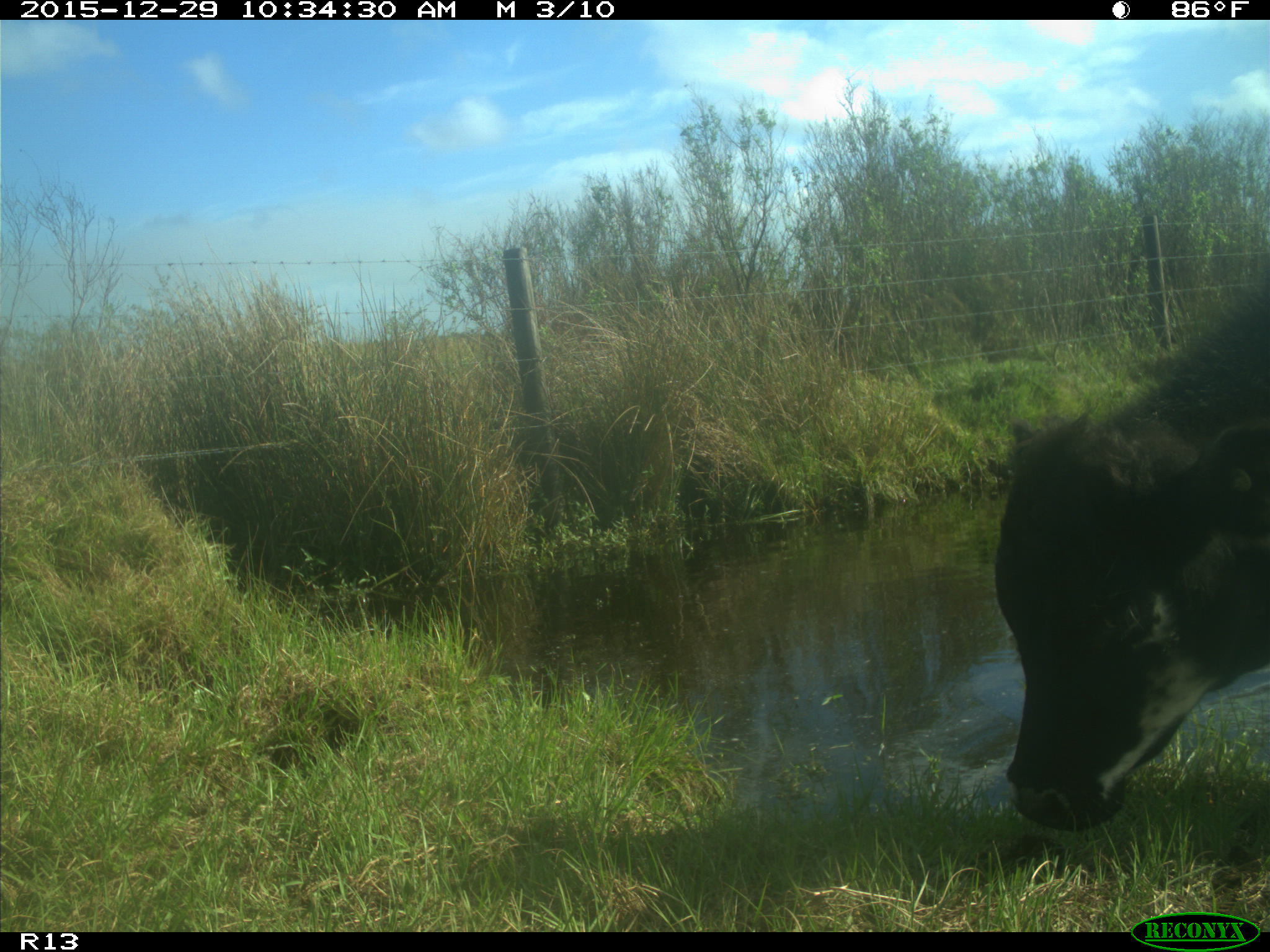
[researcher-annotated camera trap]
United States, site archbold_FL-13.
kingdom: Animalia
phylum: Chordata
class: Mammalia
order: Artiodactyla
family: Bovidae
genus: Bos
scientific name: Bos taurus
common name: domestic cow